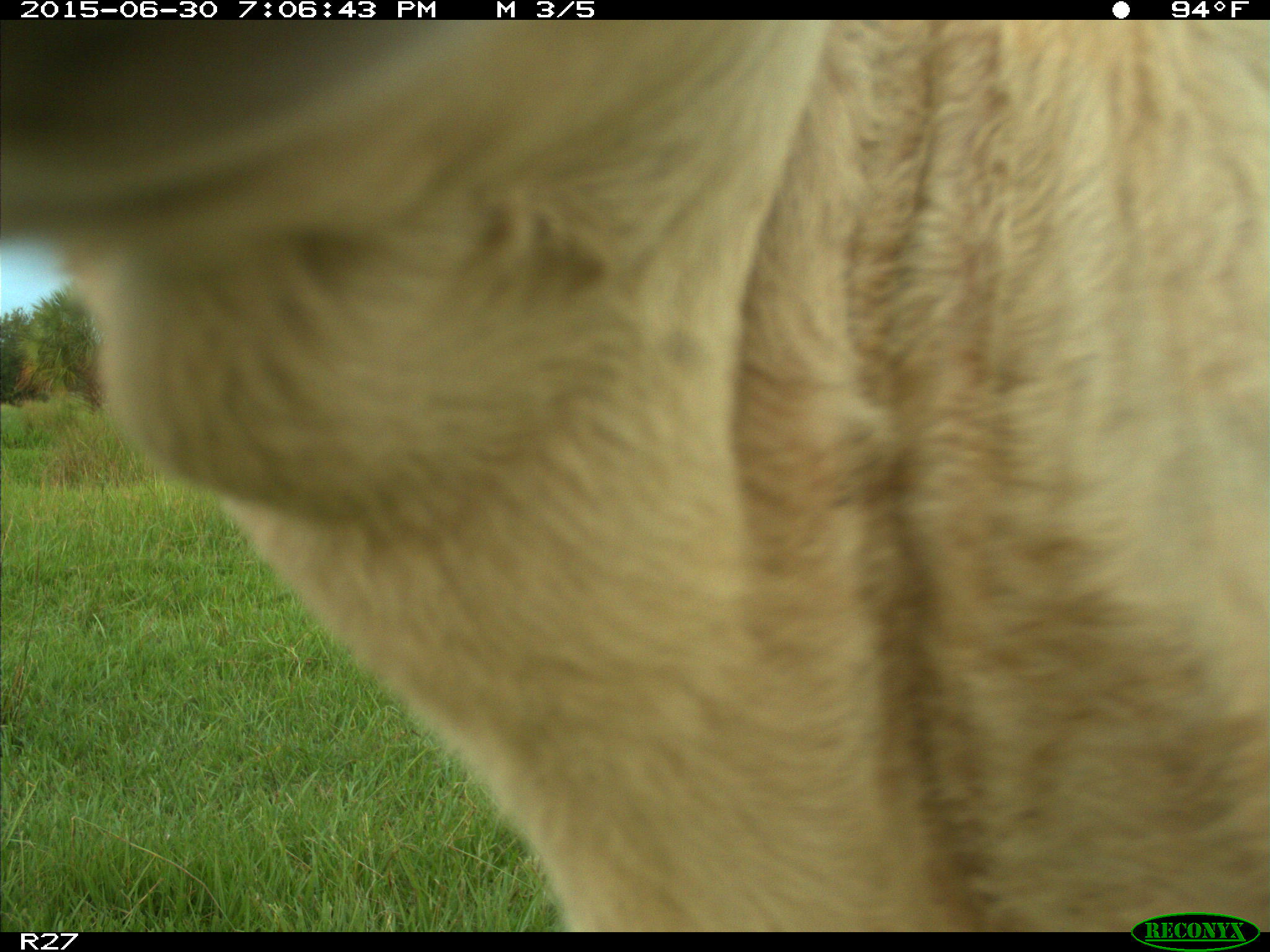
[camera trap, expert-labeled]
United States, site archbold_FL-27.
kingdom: Animalia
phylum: Chordata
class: Mammalia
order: Artiodactyla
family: Bovidae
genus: Bos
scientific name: Bos taurus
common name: domestic cow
Bos taurus (domestic cow).